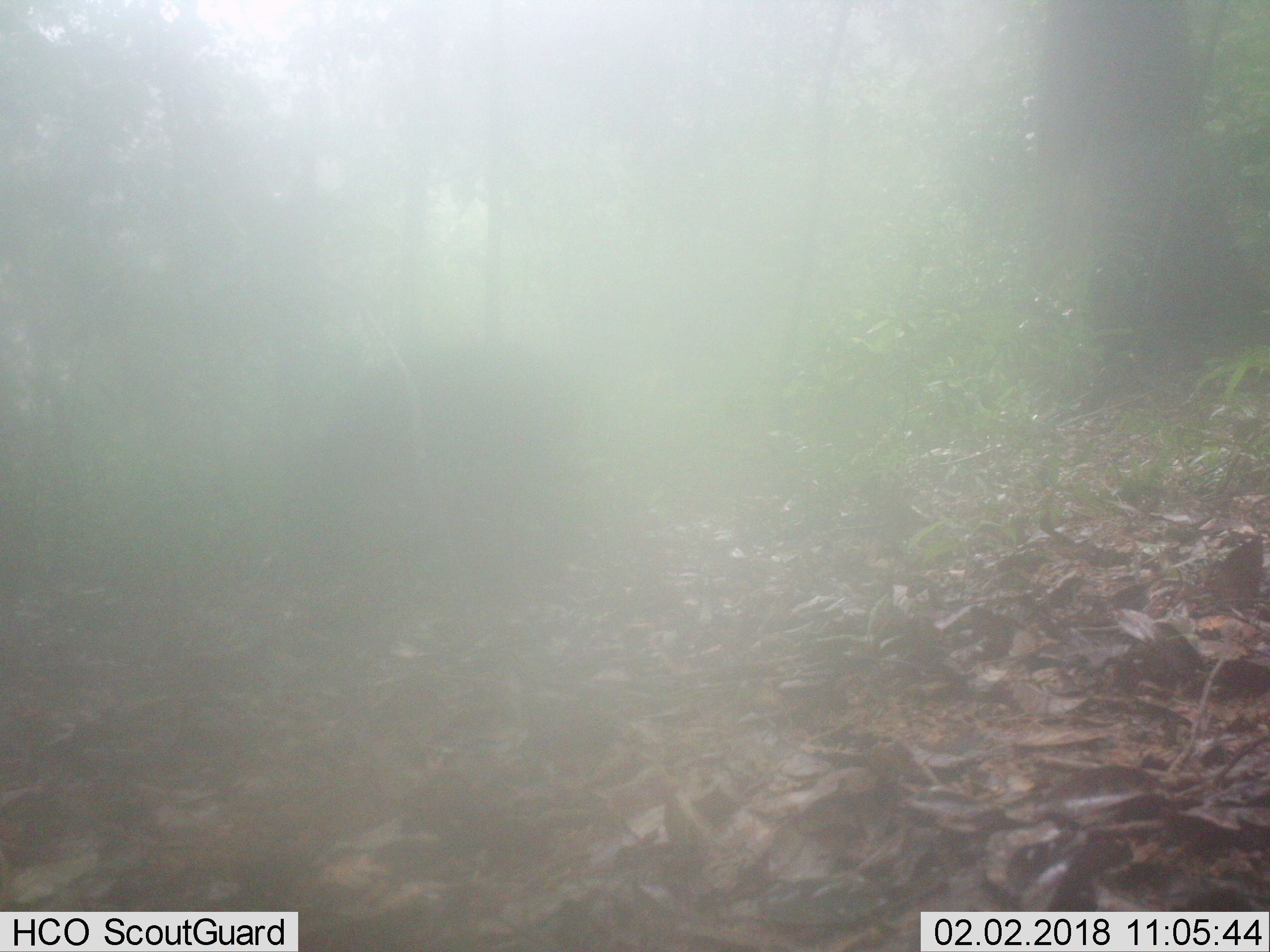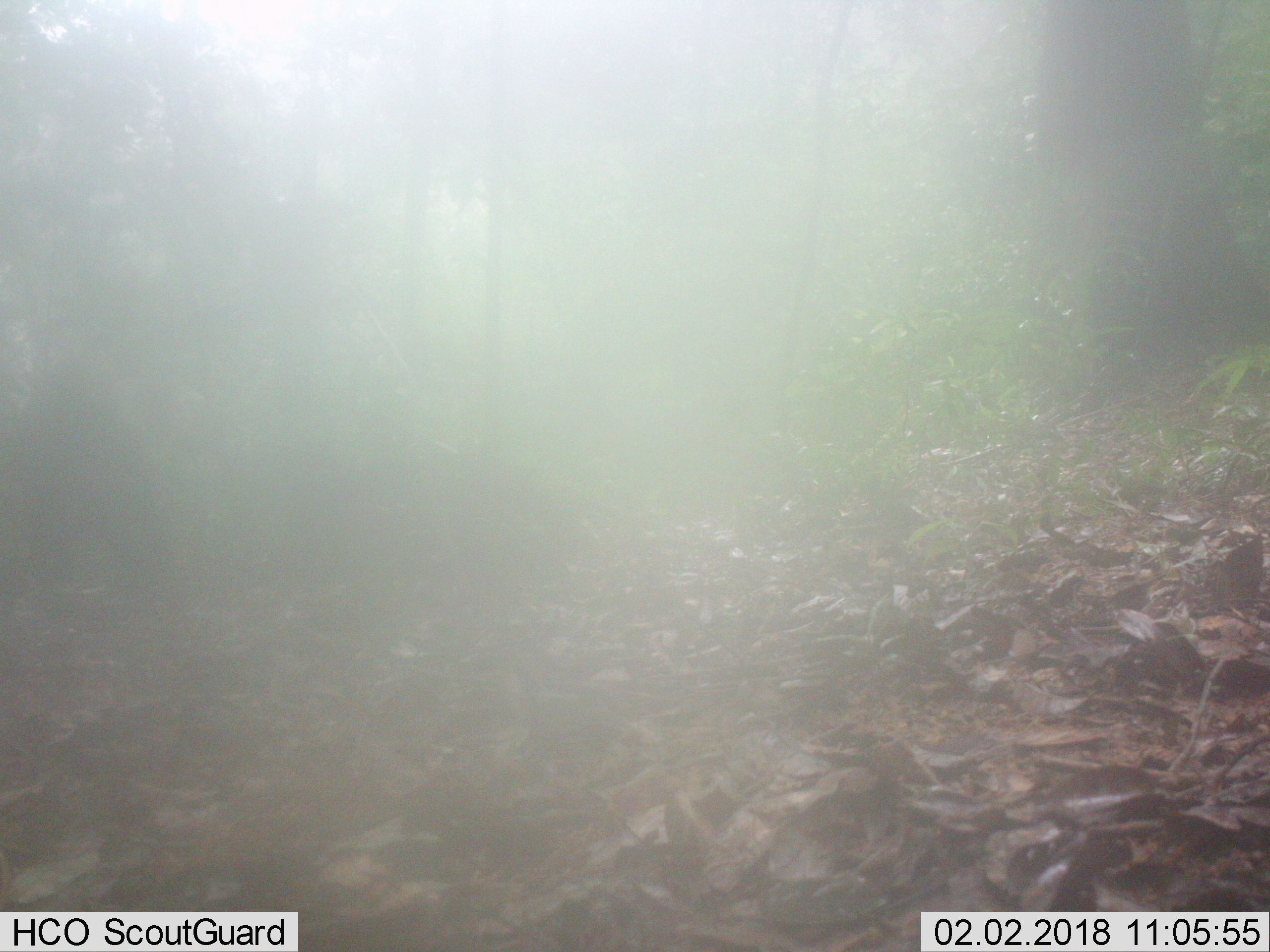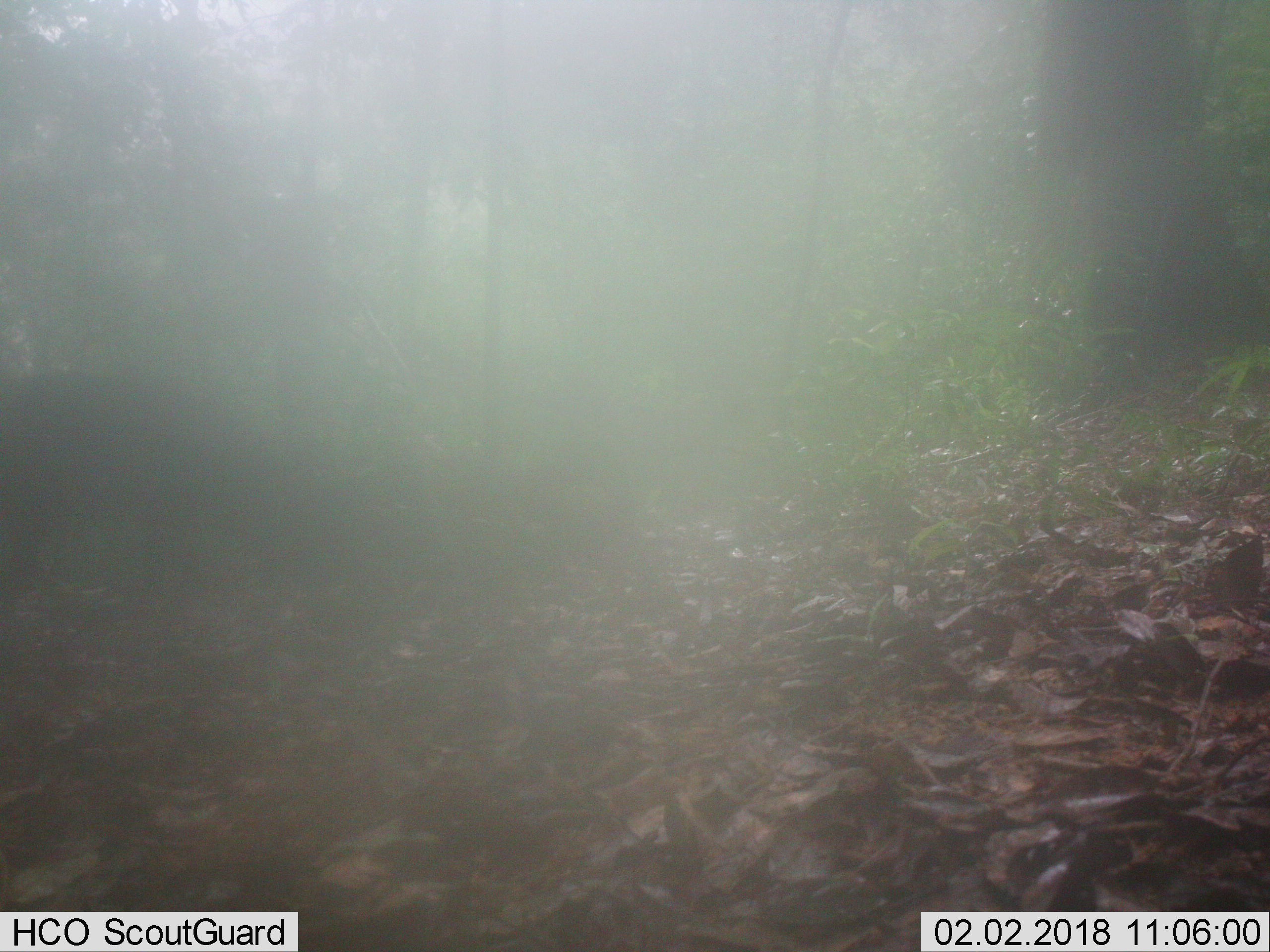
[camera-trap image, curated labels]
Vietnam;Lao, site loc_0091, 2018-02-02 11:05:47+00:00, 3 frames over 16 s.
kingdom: Animalia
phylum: Chordata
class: Mammalia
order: Artiodactyla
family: Suidae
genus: Sus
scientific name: Sus scrofa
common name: eurasian wild pig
Eurasian wild pig (Sus scrofa). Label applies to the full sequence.